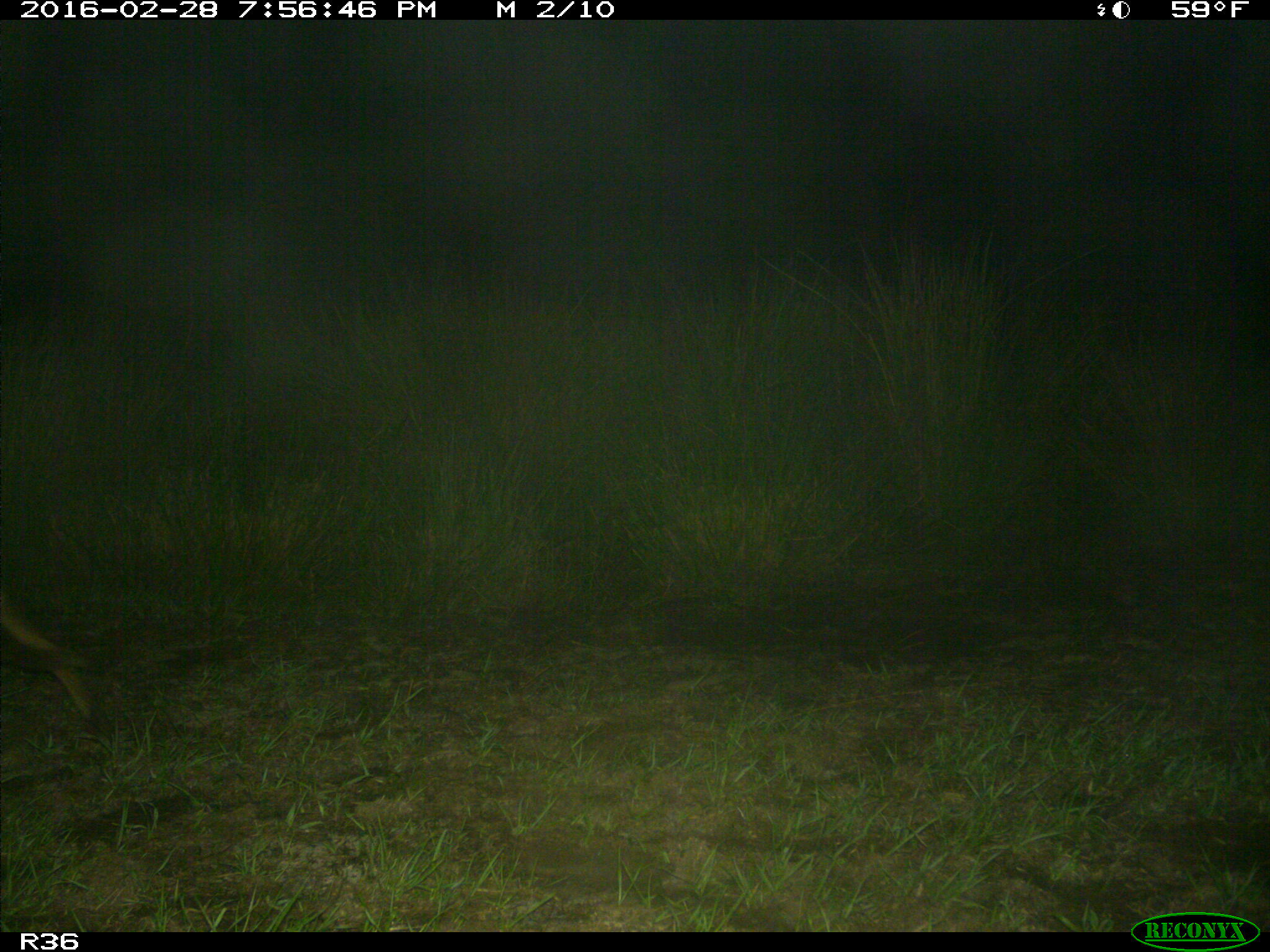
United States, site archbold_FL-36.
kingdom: Animalia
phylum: Chordata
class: Mammalia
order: Carnivora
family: Canidae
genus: Canis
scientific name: Canis latrans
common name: coyote